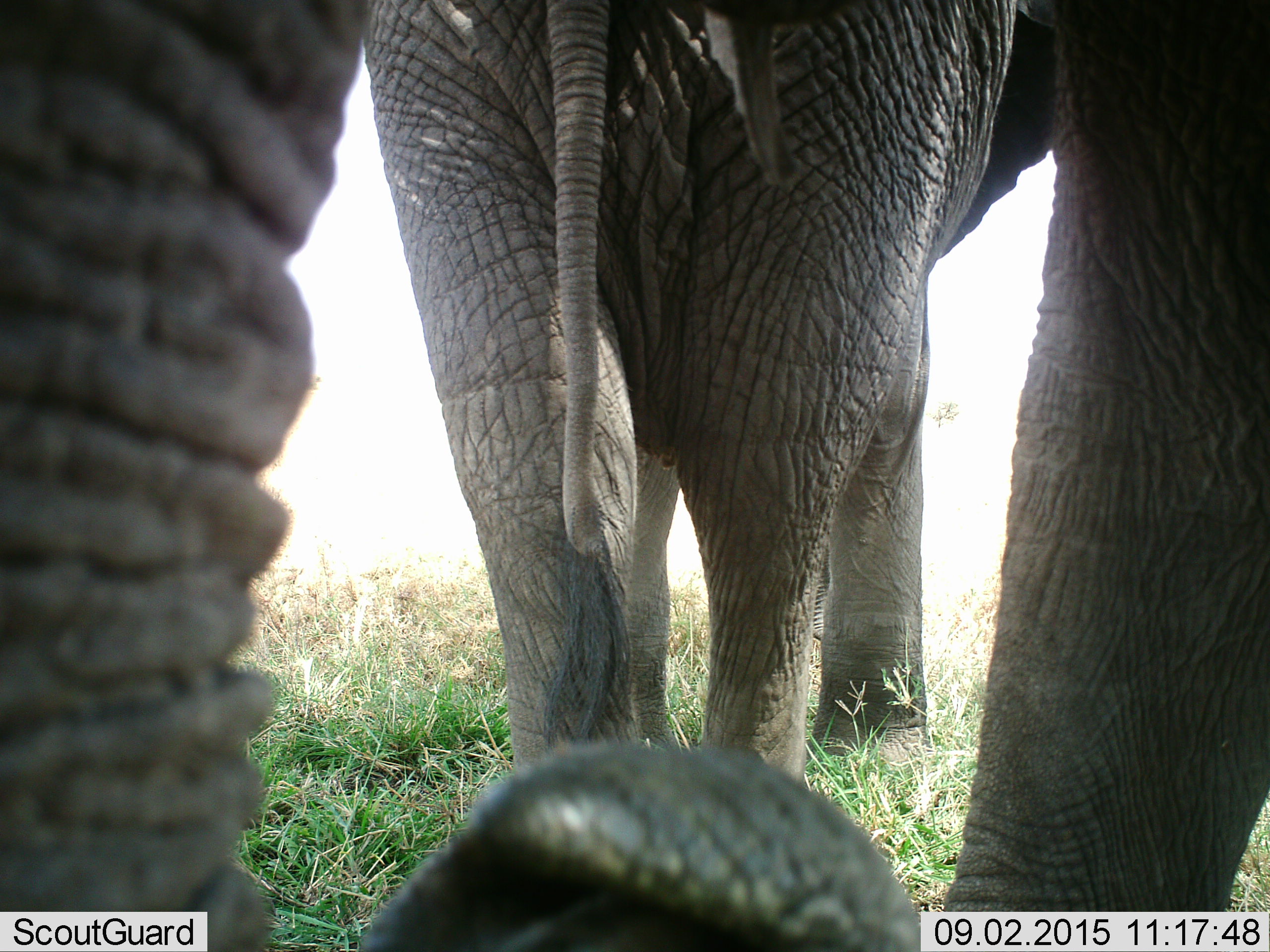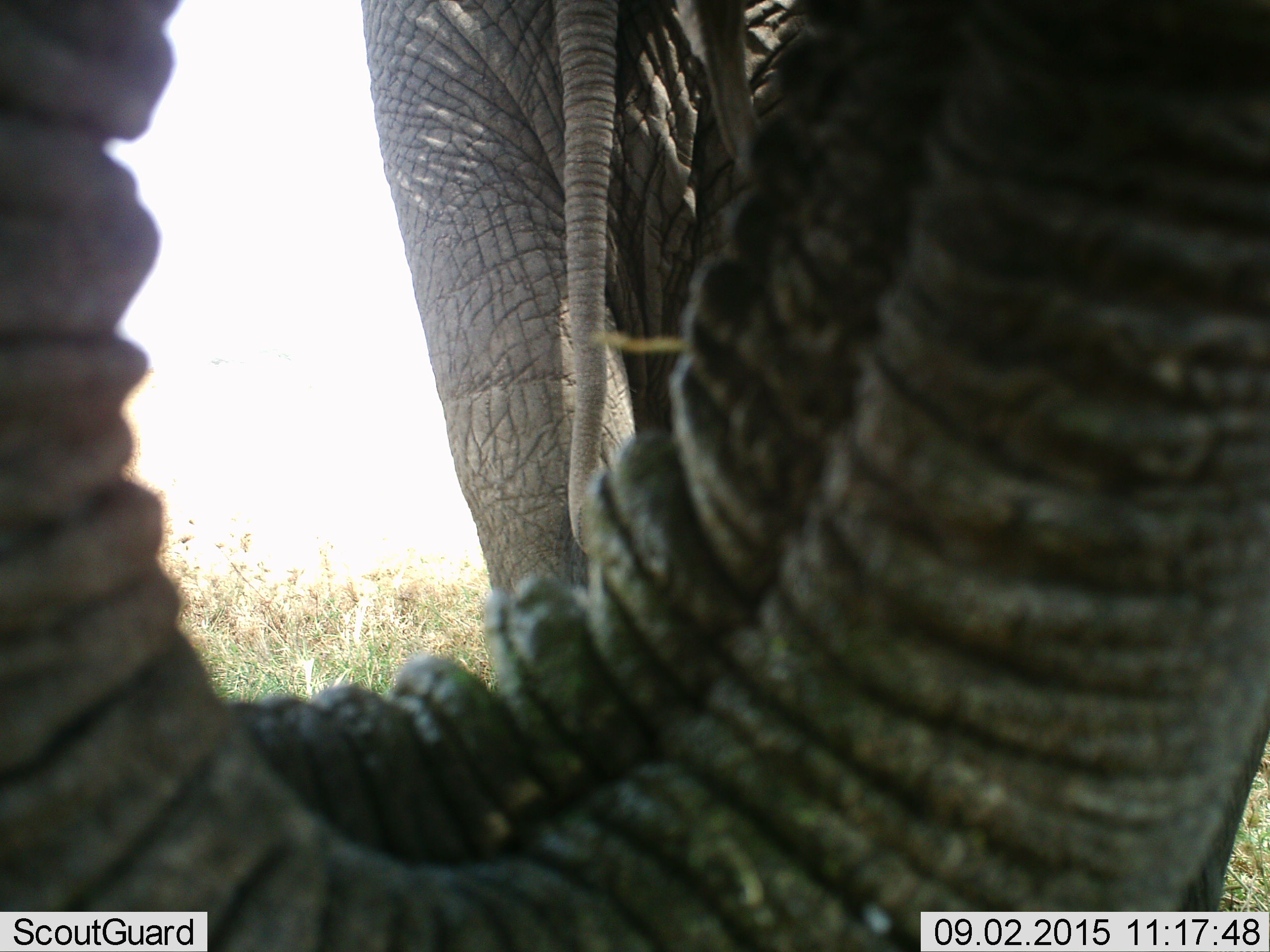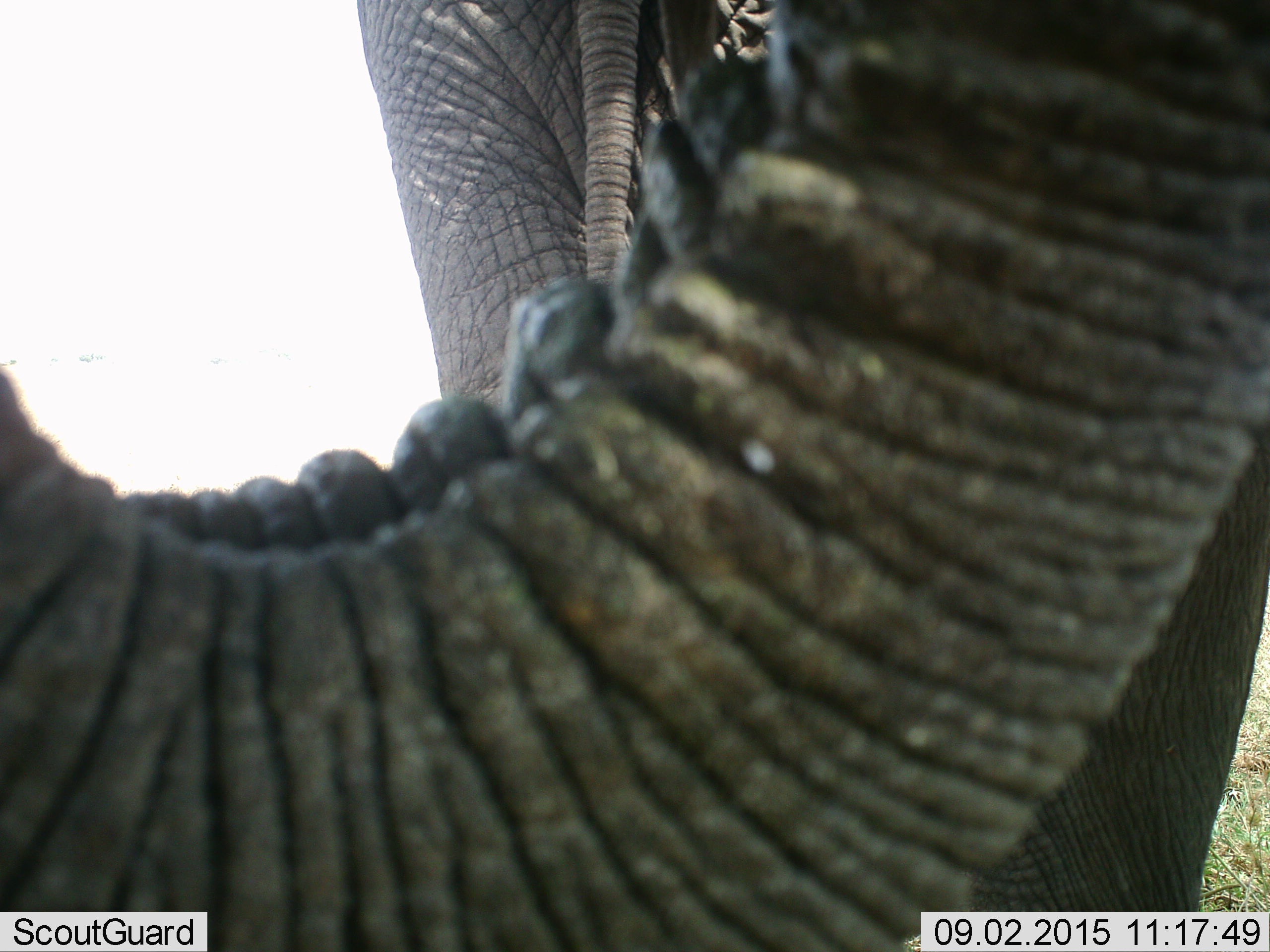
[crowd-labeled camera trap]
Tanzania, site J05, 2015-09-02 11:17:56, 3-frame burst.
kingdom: Animalia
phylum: Chordata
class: Mammalia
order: Proboscidea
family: Elephantidae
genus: Loxodonta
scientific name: Loxodonta africana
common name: african bush elephant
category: elephant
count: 2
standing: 80%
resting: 0%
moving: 20%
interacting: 10%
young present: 0%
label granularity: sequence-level